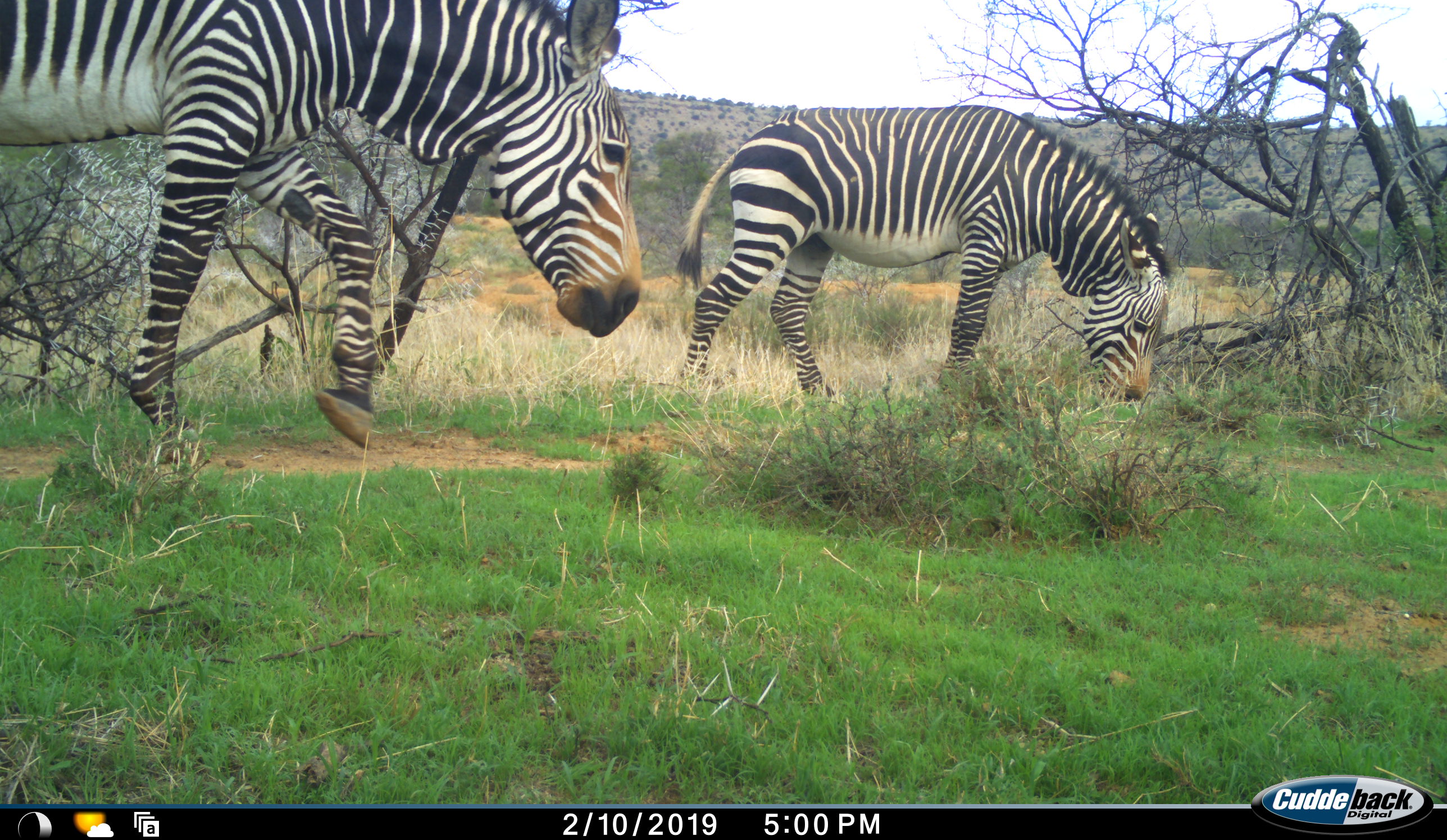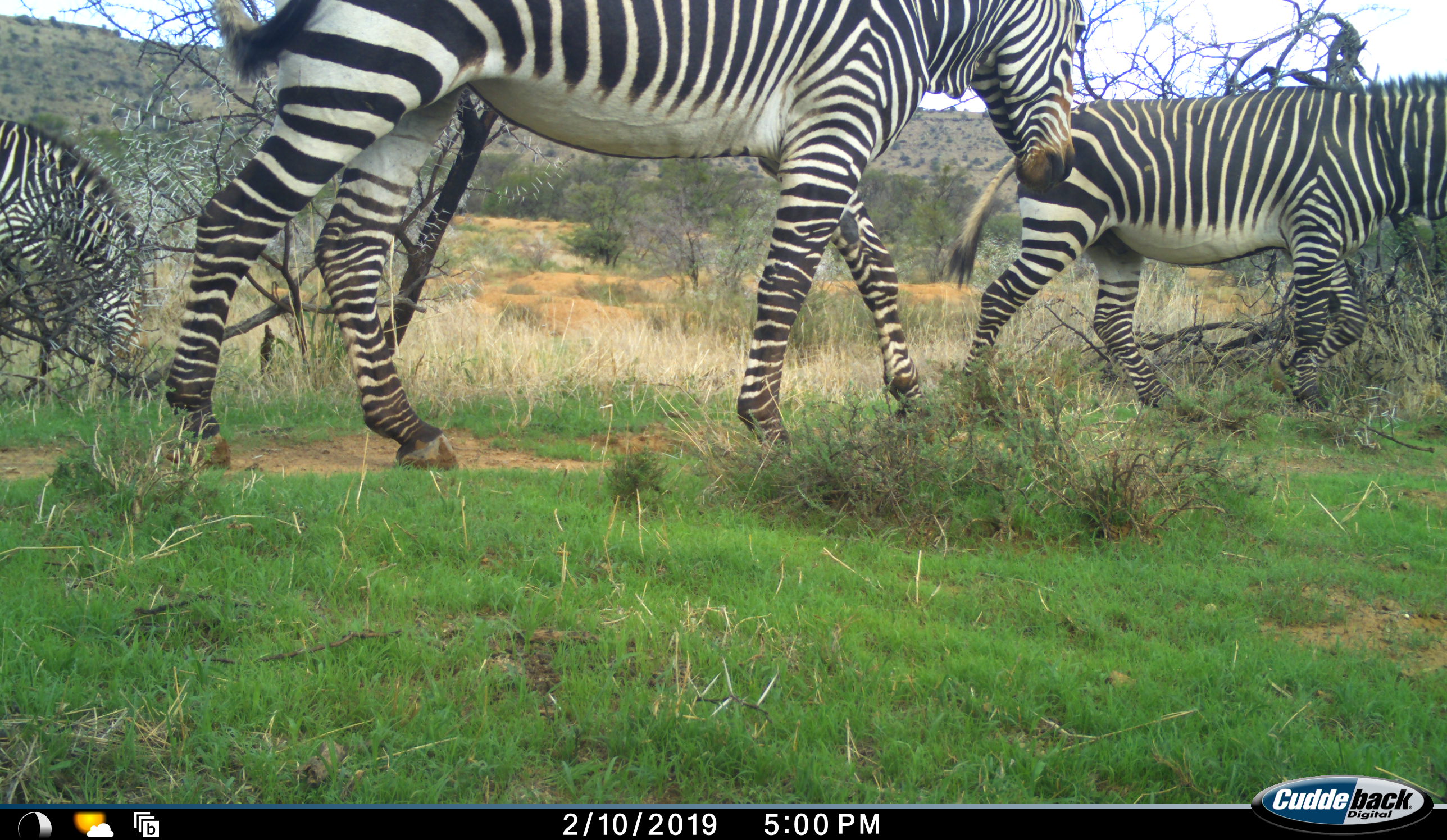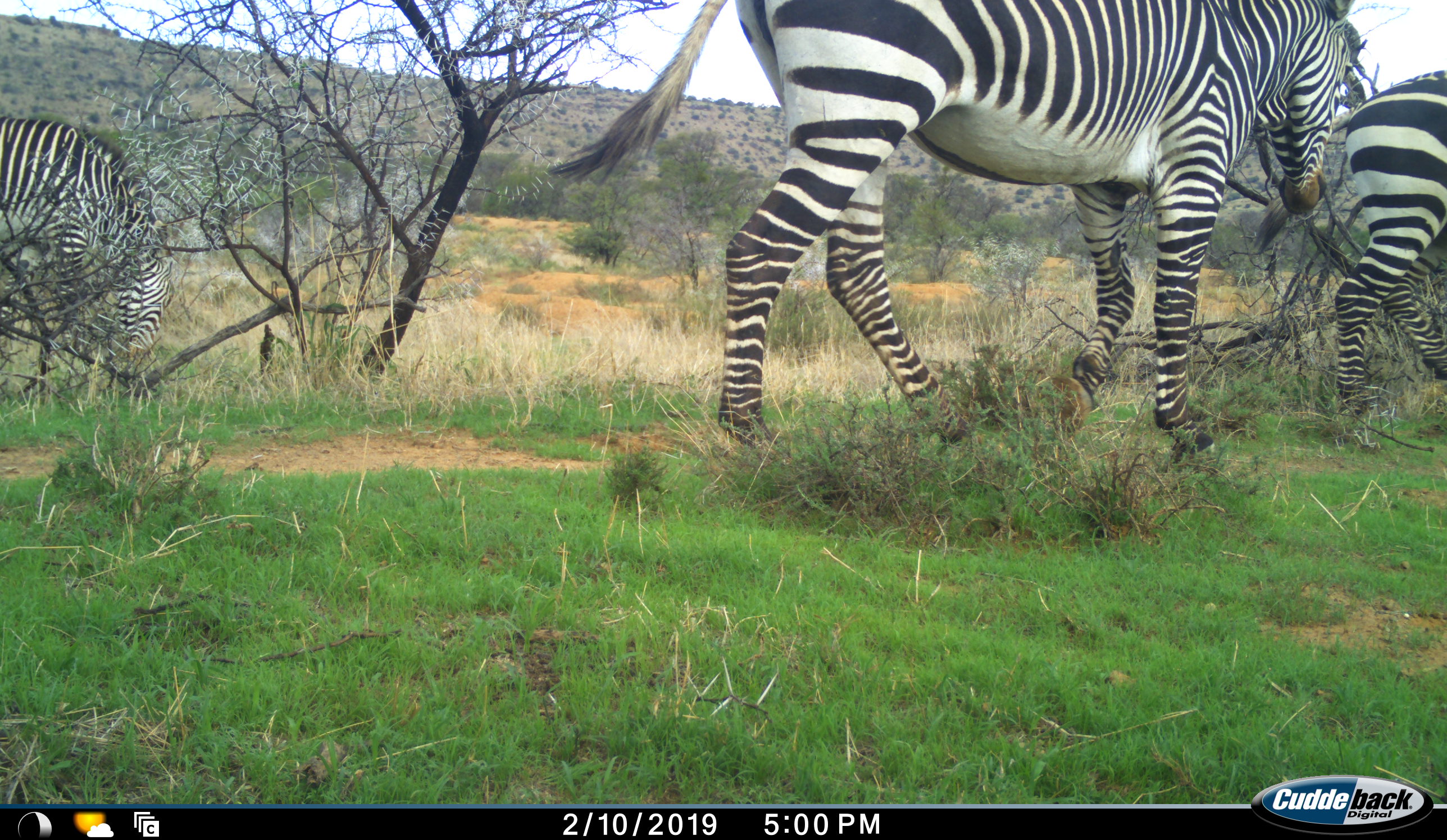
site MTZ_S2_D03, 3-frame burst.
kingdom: Animalia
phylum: Chordata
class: Mammalia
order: Perissodactyla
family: Equidae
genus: Equus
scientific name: Equus zebra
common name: mountain zebra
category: zebramountain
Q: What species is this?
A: Zebramountain (mountain zebra) (Equus zebra).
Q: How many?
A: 3.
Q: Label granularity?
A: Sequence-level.